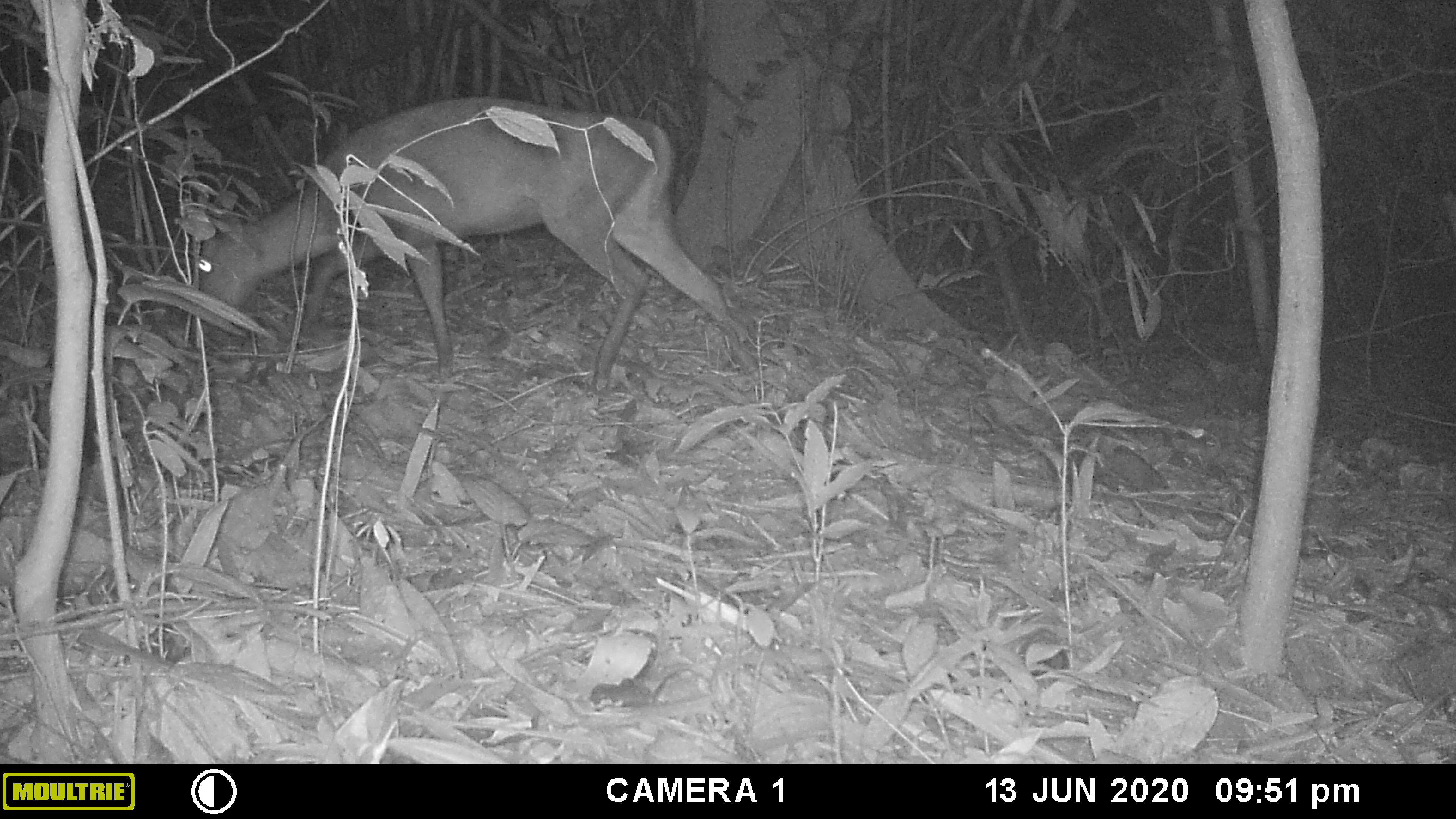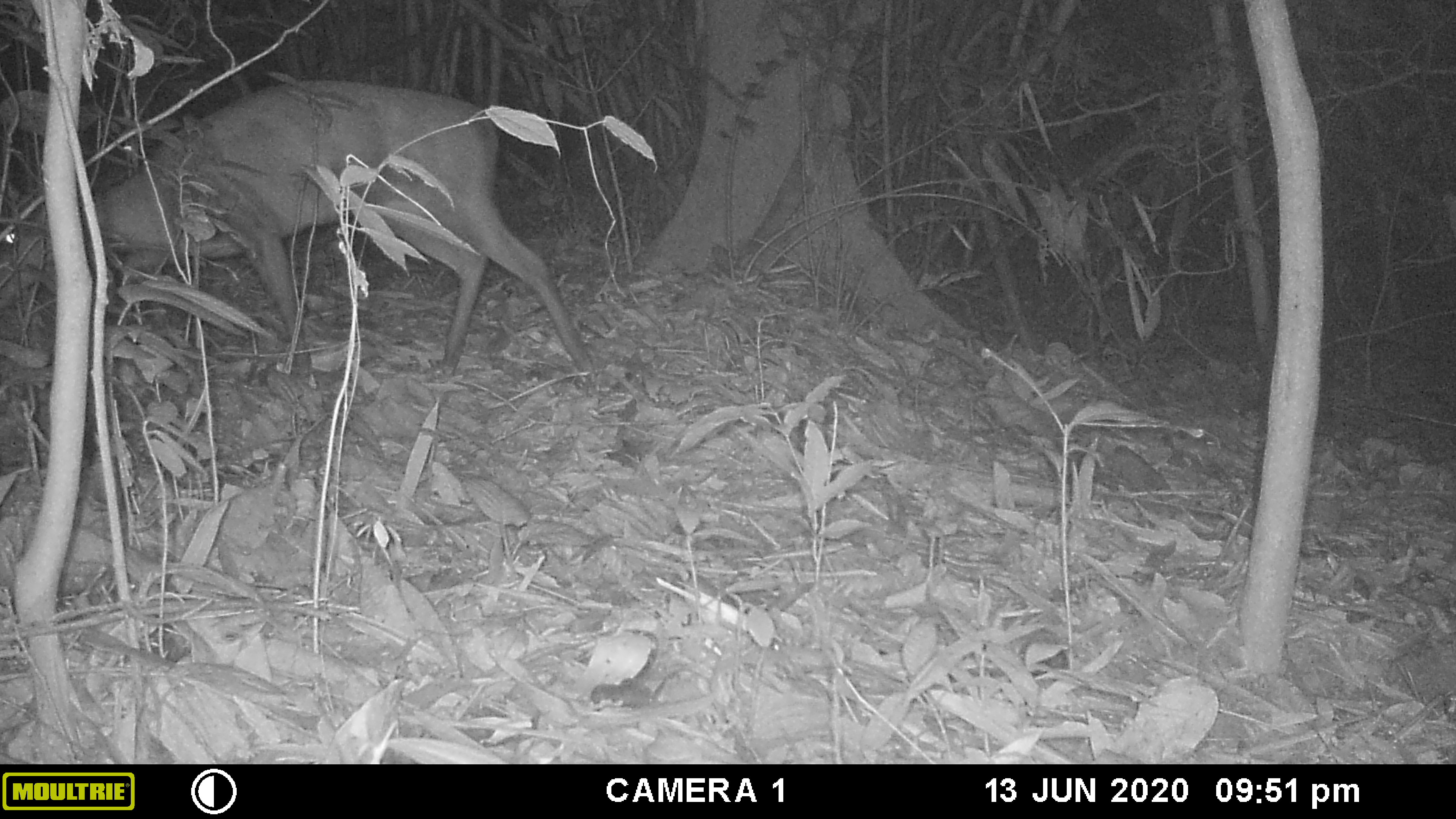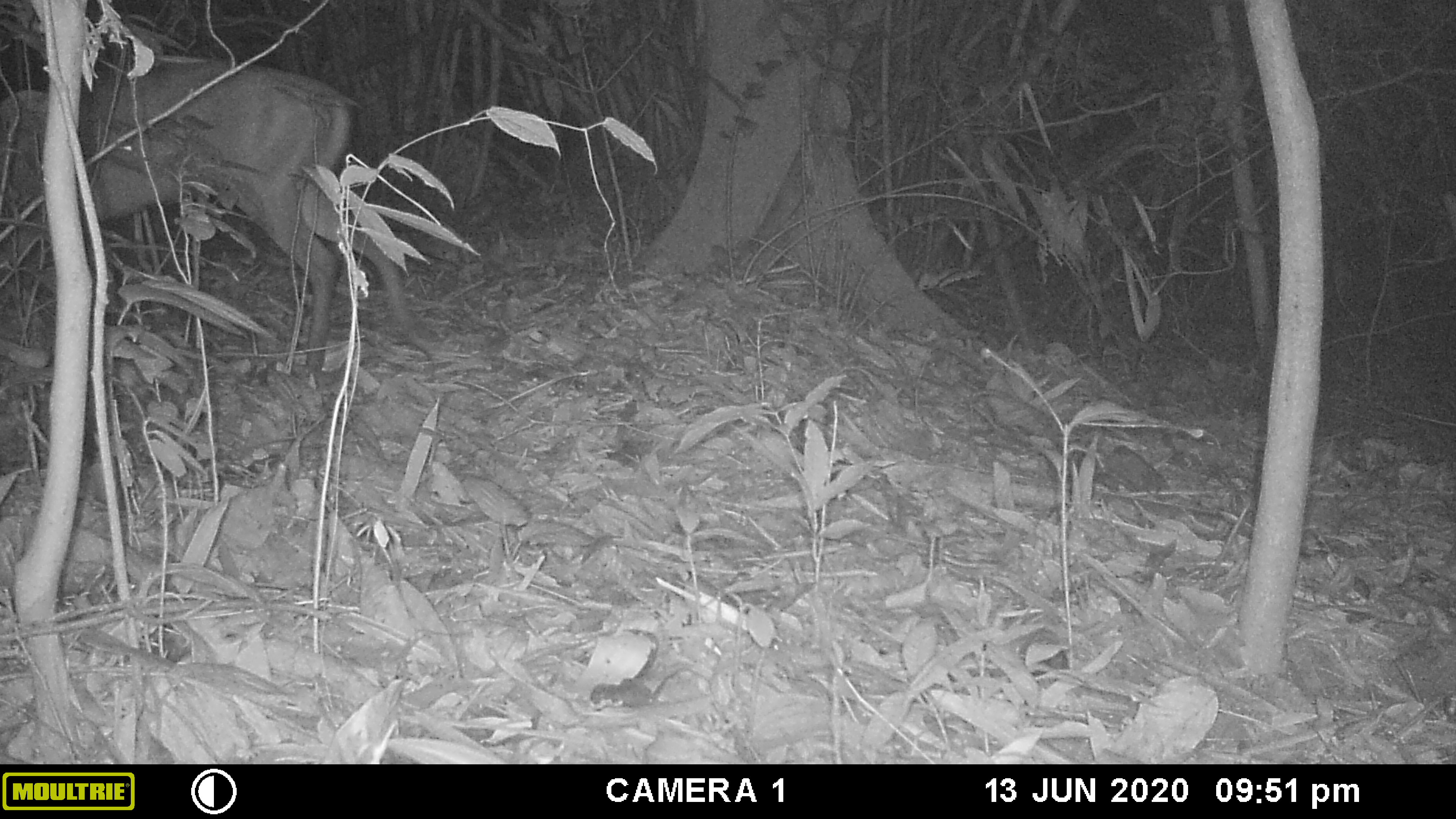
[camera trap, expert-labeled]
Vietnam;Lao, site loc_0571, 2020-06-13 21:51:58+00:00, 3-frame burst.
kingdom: Animalia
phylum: Chordata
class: Mammalia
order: Artiodactyla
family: Cervidae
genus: Muntiacus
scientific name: Muntiacus rooseveltorum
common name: roosevelt's muntjac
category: roosevelts muntjac group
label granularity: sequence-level